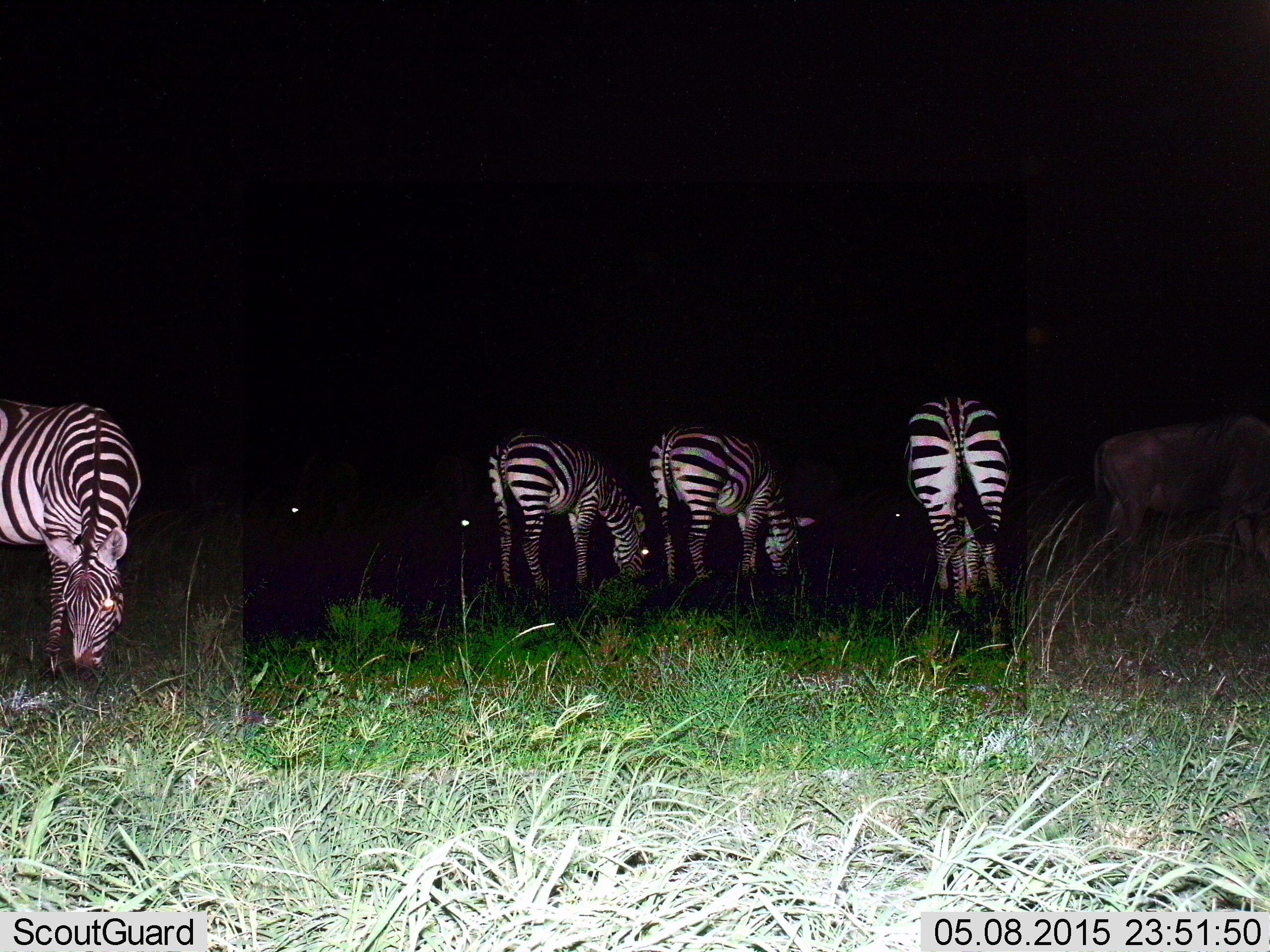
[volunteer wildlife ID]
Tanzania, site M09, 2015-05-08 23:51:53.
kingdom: Animalia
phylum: Chordata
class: Mammalia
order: Artiodactyla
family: Bovidae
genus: Connochaetes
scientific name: Connochaetes taurinus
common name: blue wildebeest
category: wildebeest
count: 1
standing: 30%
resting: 0%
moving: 30%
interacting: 0%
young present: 0%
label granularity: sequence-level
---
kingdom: Animalia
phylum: Chordata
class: Mammalia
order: Perissodactyla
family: Equidae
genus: Equus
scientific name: Equus quagga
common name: plains zebra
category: zebra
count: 4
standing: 28%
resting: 0%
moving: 0%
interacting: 0%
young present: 0%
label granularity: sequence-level